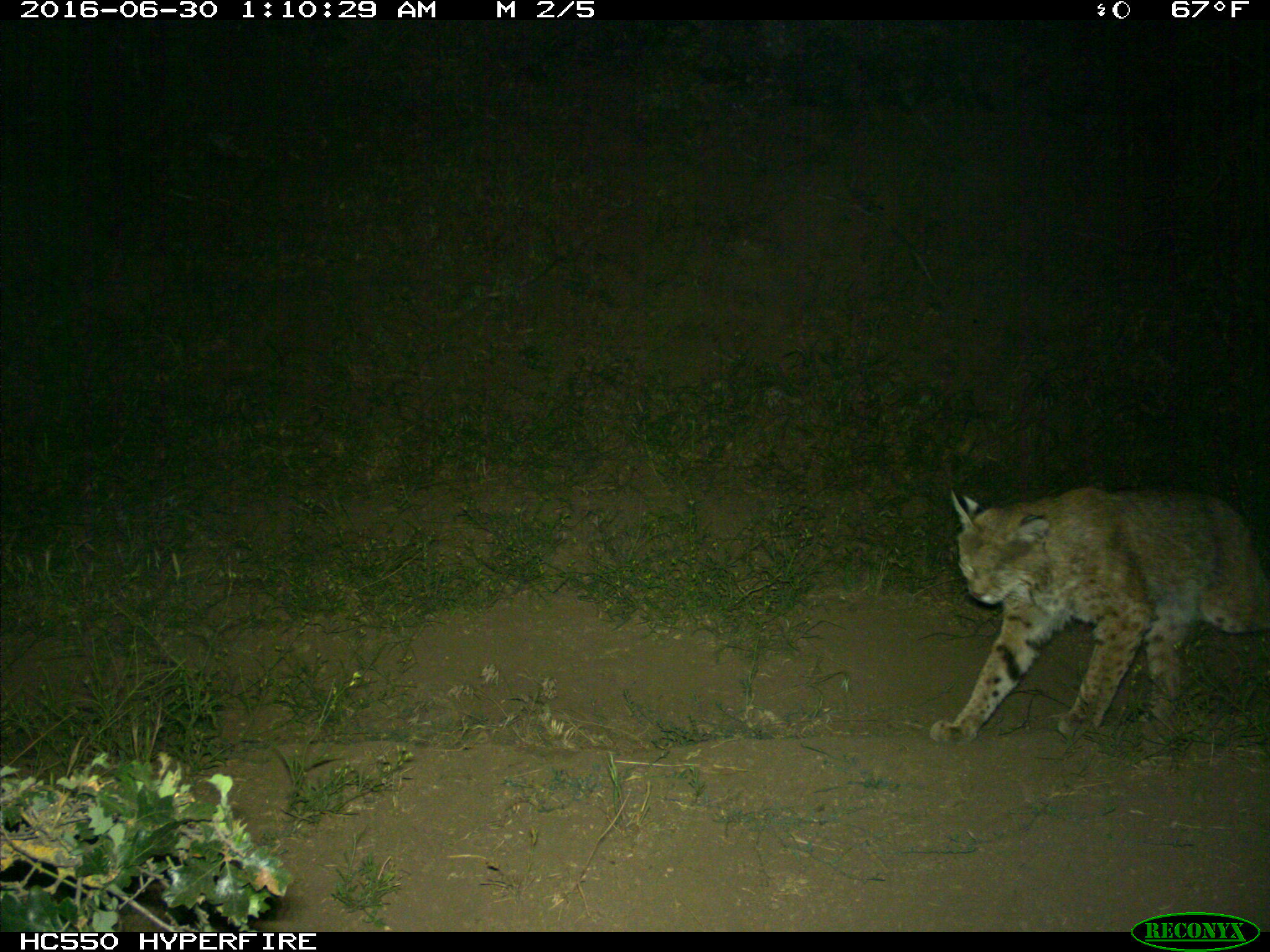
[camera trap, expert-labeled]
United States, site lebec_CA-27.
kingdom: Animalia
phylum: Chordata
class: Mammalia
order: Carnivora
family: Felidae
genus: Lynx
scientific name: Lynx rufus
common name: bobcat